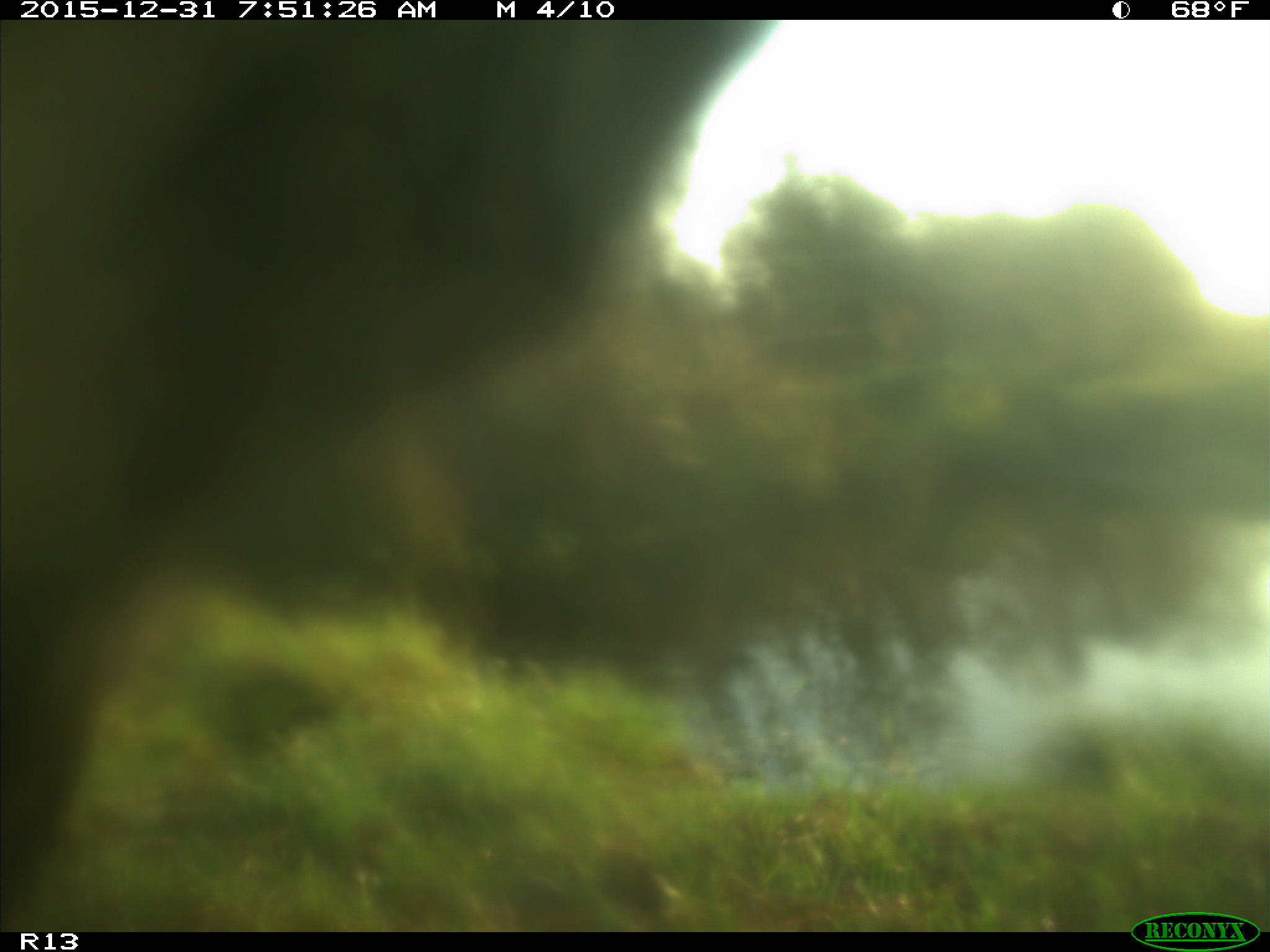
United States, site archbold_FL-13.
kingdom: Animalia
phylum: Chordata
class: Mammalia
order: Artiodactyla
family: Bovidae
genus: Bos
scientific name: Bos taurus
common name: domestic cow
Bos taurus (domestic cow).